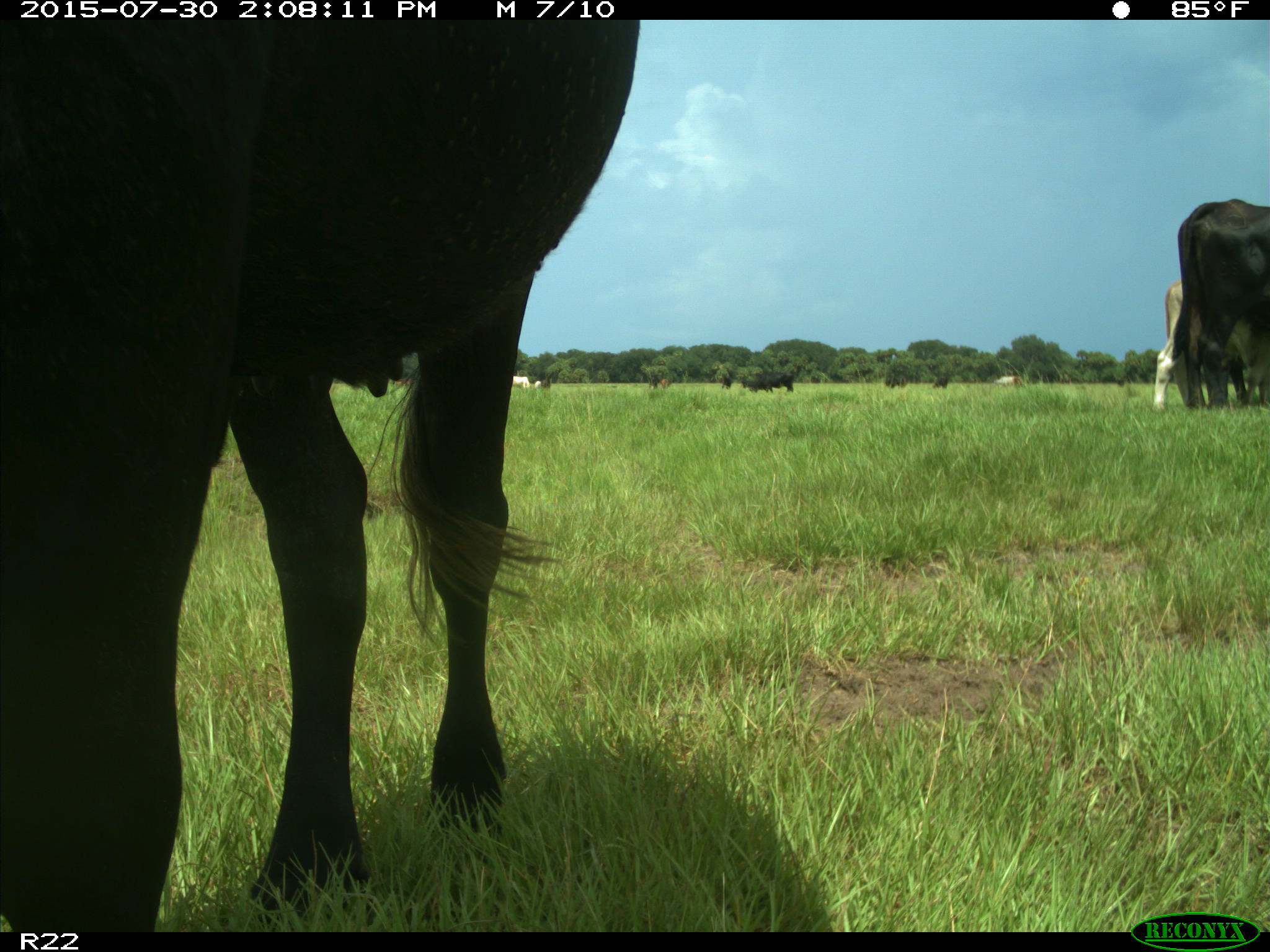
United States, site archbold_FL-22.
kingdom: Animalia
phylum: Chordata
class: Mammalia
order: Artiodactyla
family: Bovidae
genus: Bos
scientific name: Bos taurus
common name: domestic cow